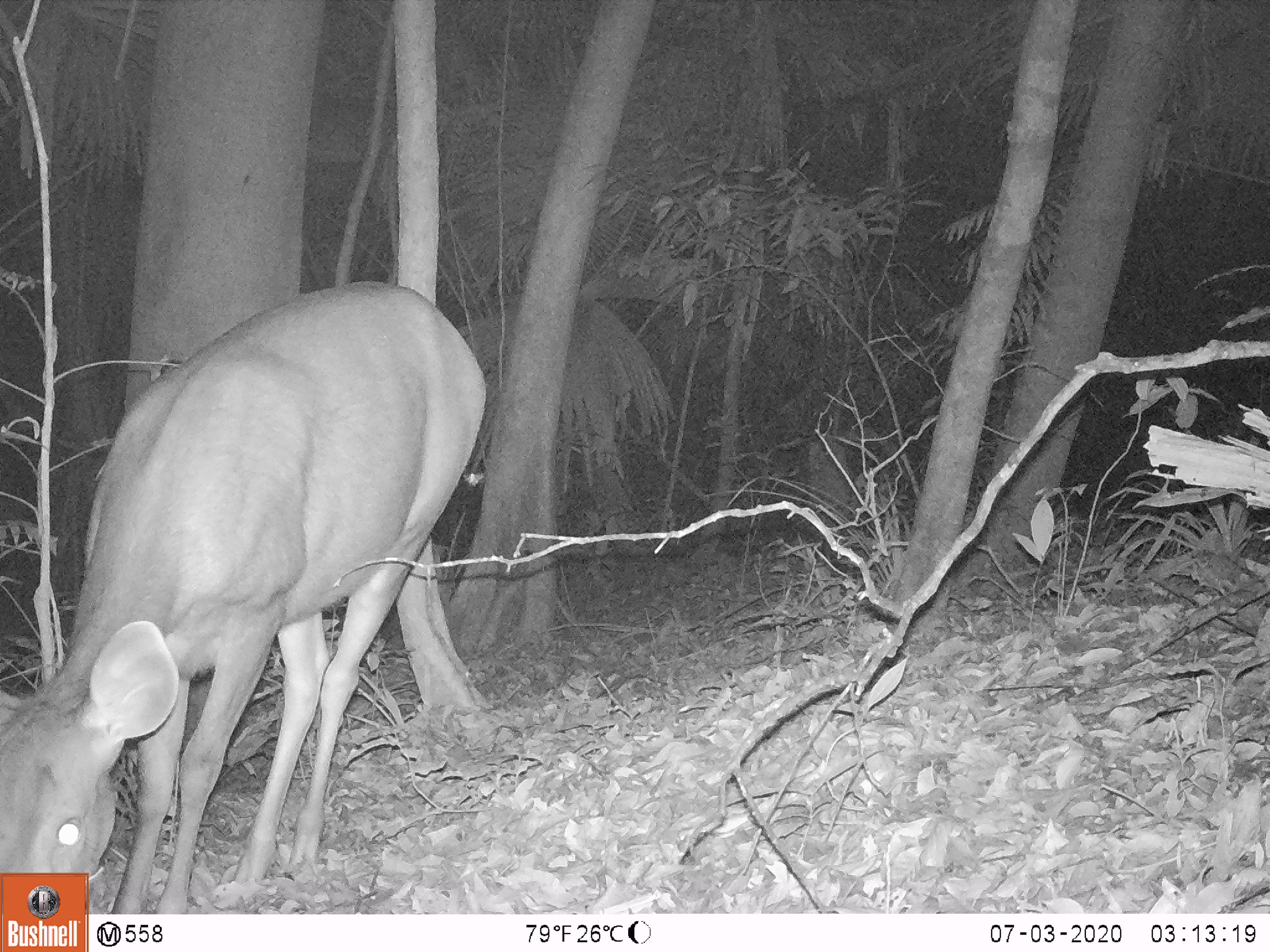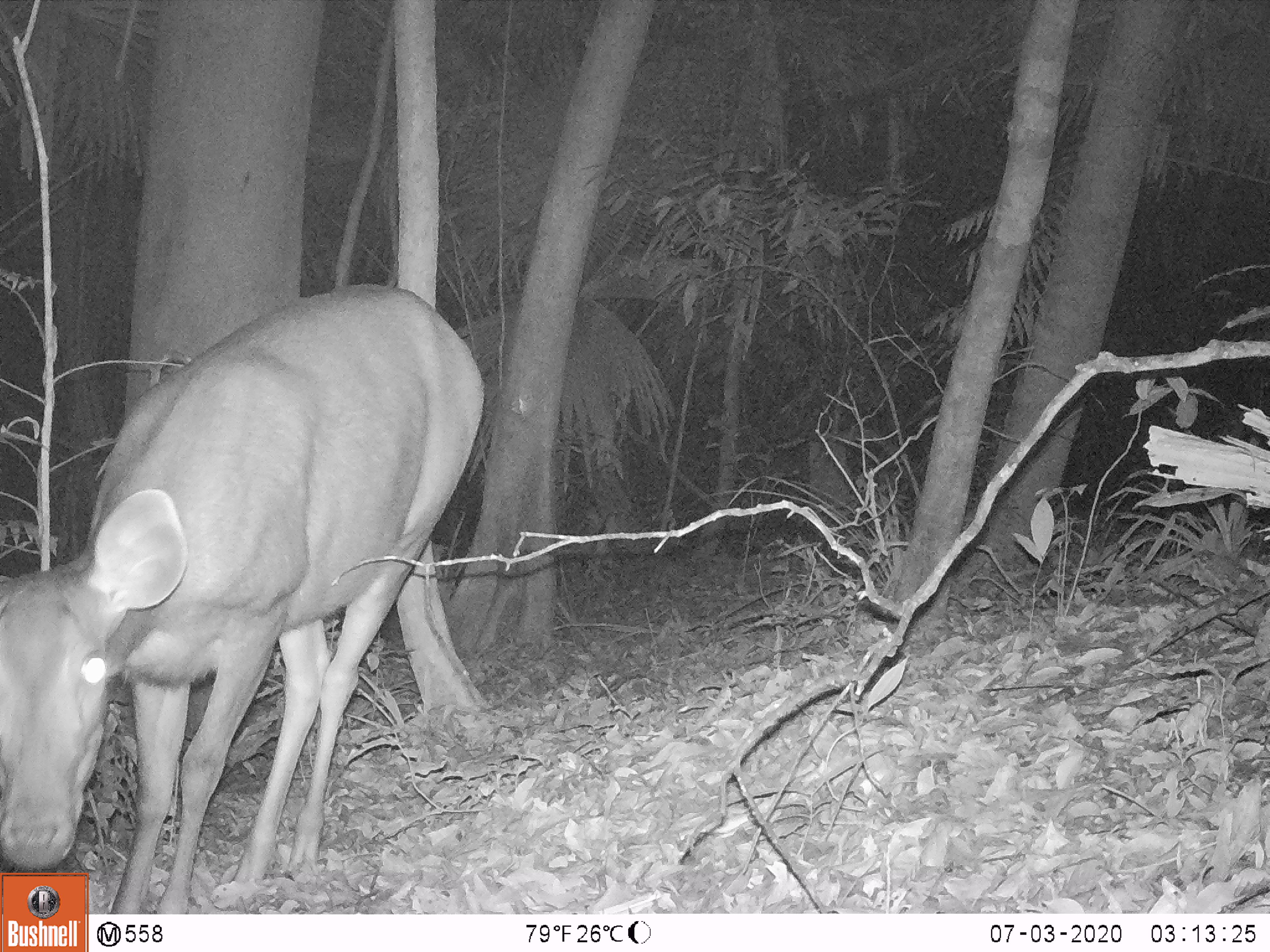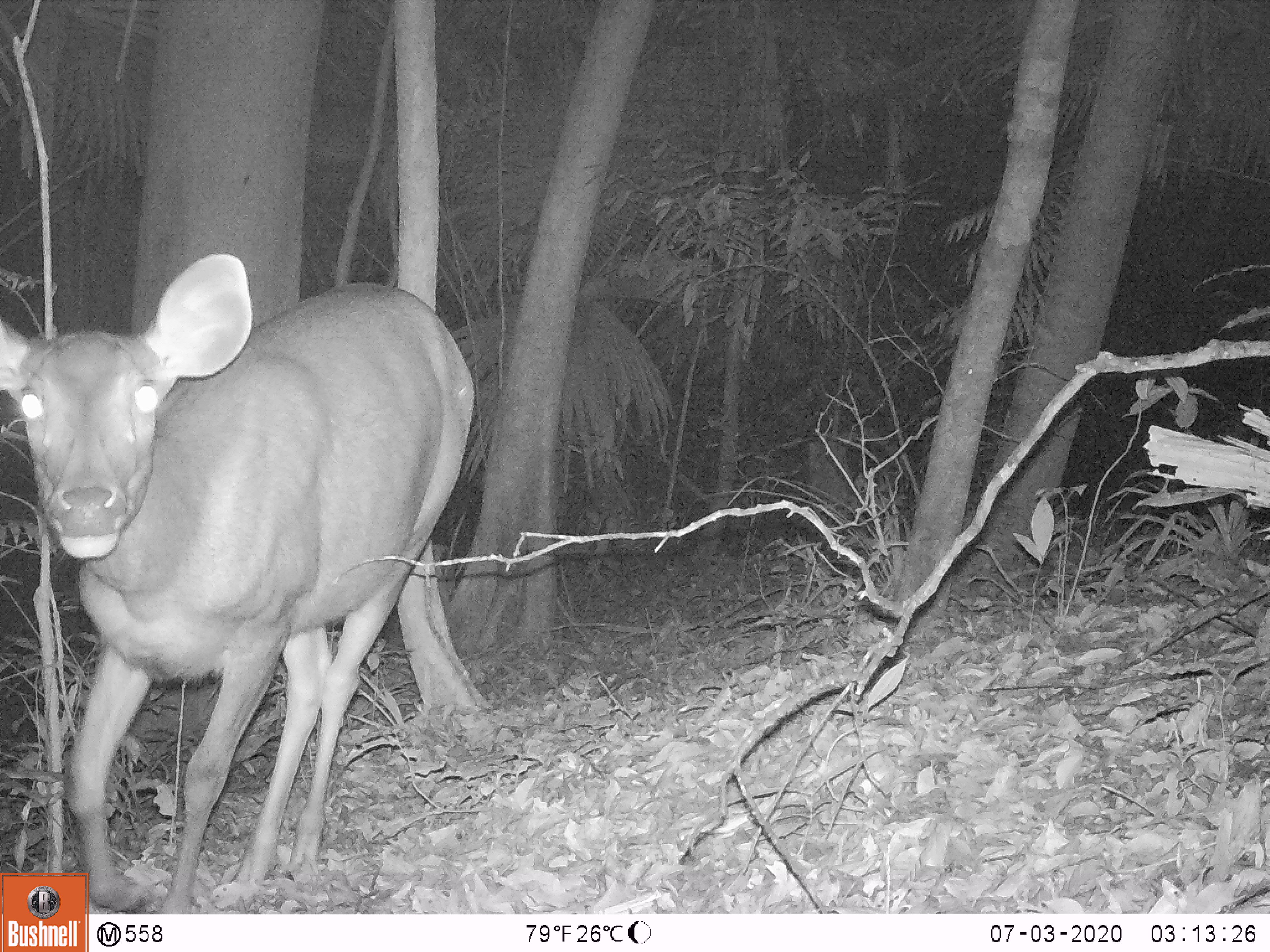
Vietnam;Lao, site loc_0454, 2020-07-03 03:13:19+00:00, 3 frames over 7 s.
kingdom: Animalia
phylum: Chordata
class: Mammalia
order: Artiodactyla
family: Cervidae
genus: Rusa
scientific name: Rusa unicolor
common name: sambar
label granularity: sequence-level